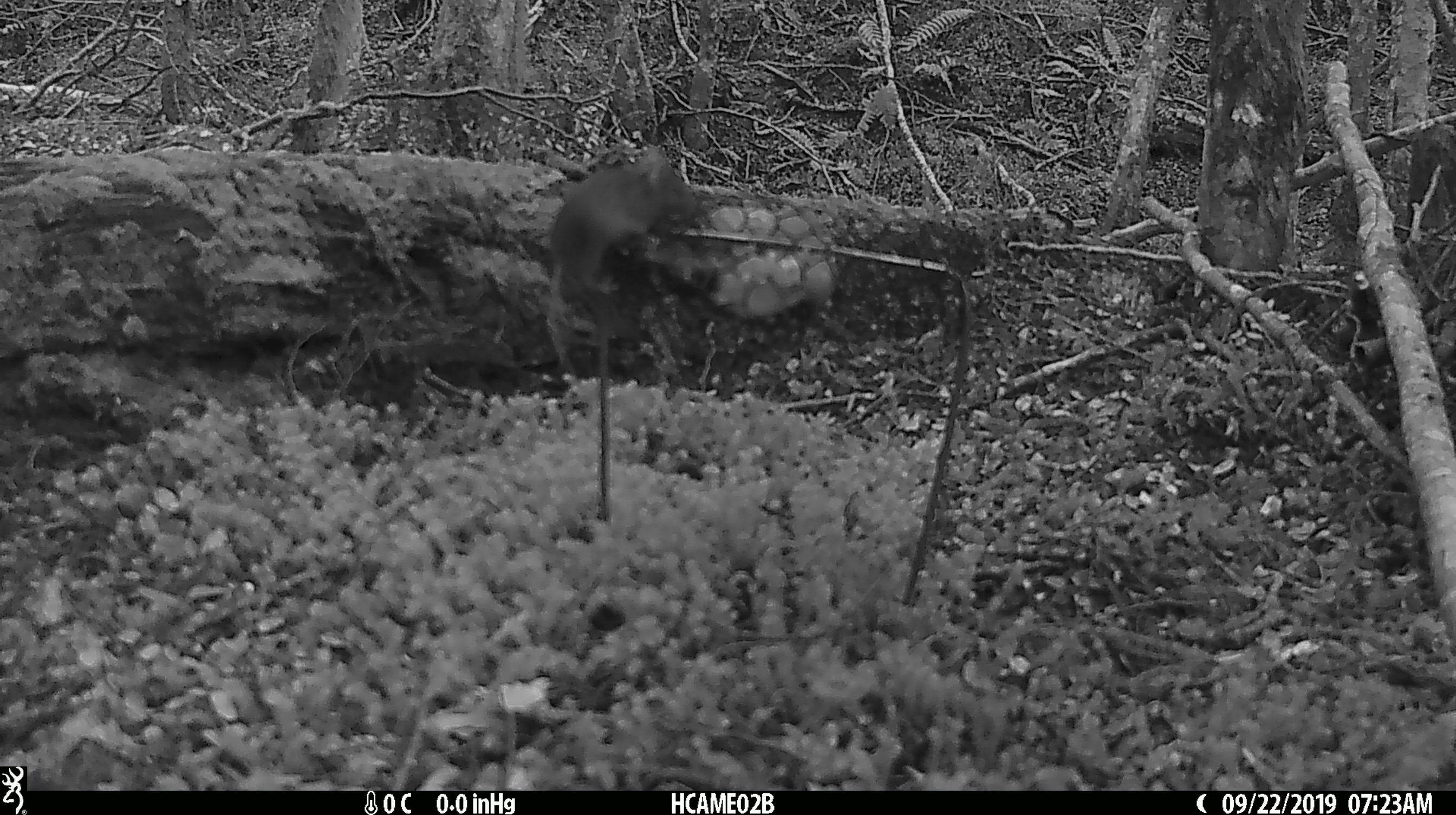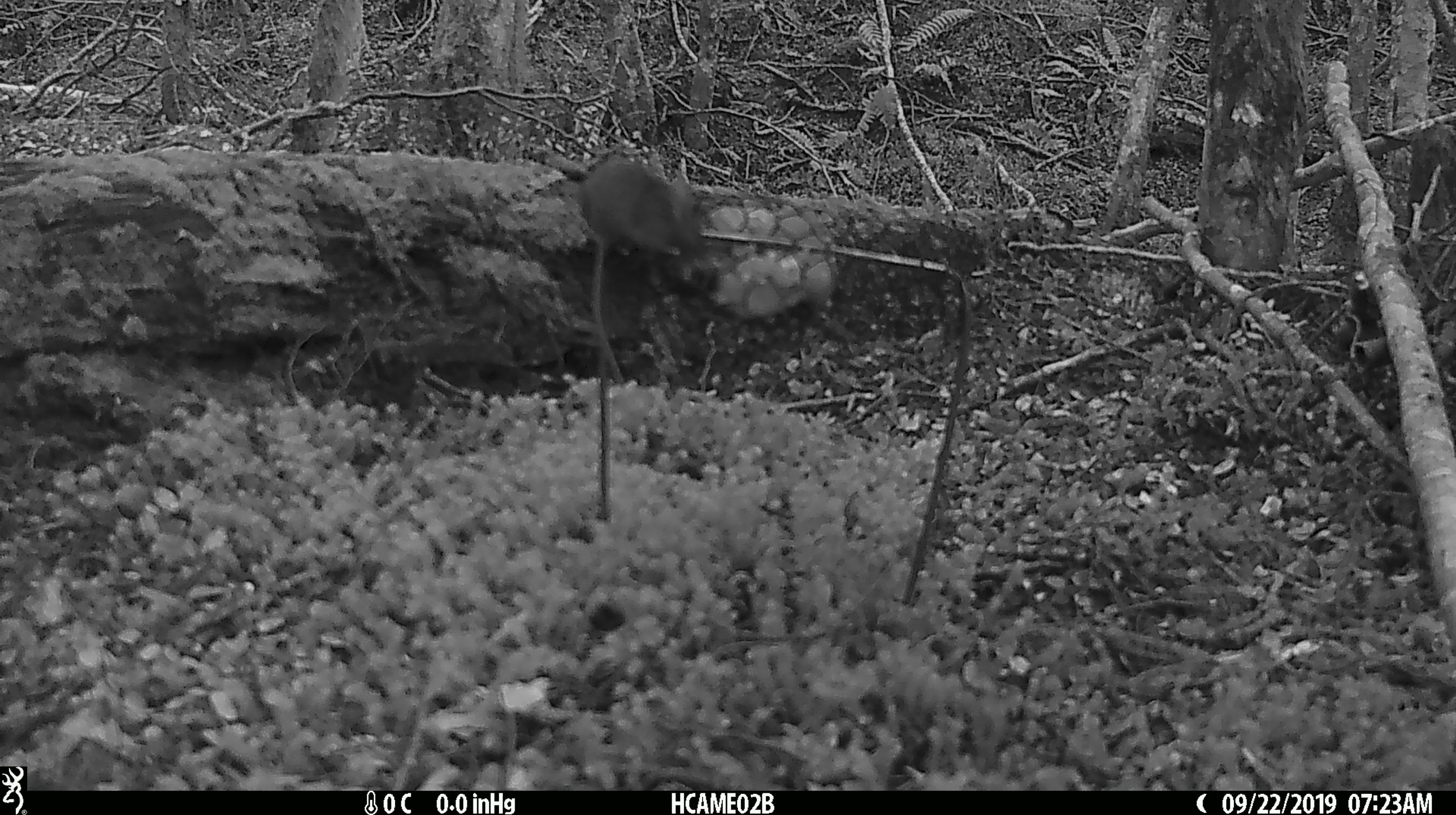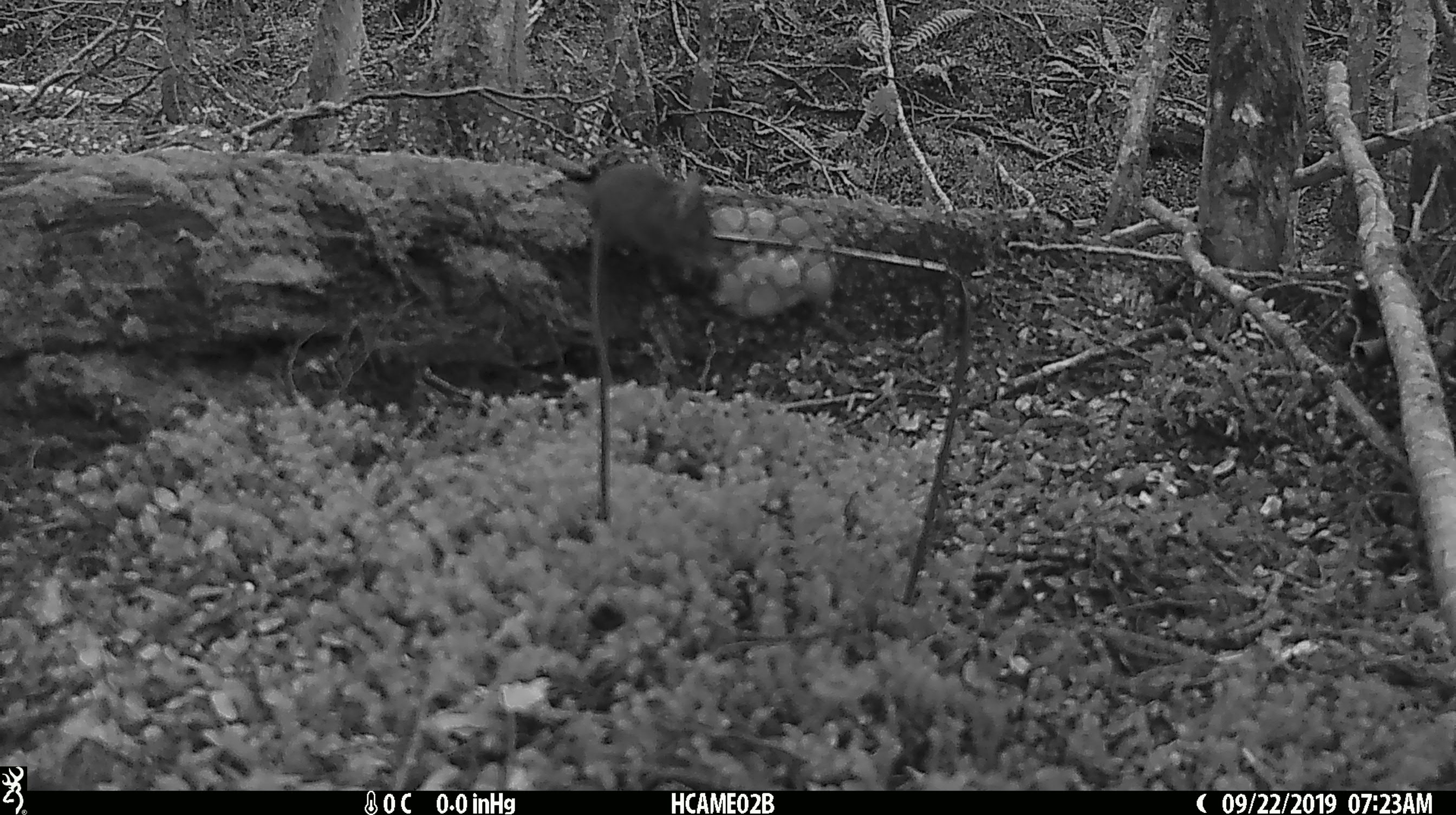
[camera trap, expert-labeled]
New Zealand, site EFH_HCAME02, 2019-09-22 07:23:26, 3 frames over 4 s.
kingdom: Animalia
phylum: Chordata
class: Mammalia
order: Rodentia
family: Muridae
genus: Mus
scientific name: Mus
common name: mouse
Mouse (Mus).